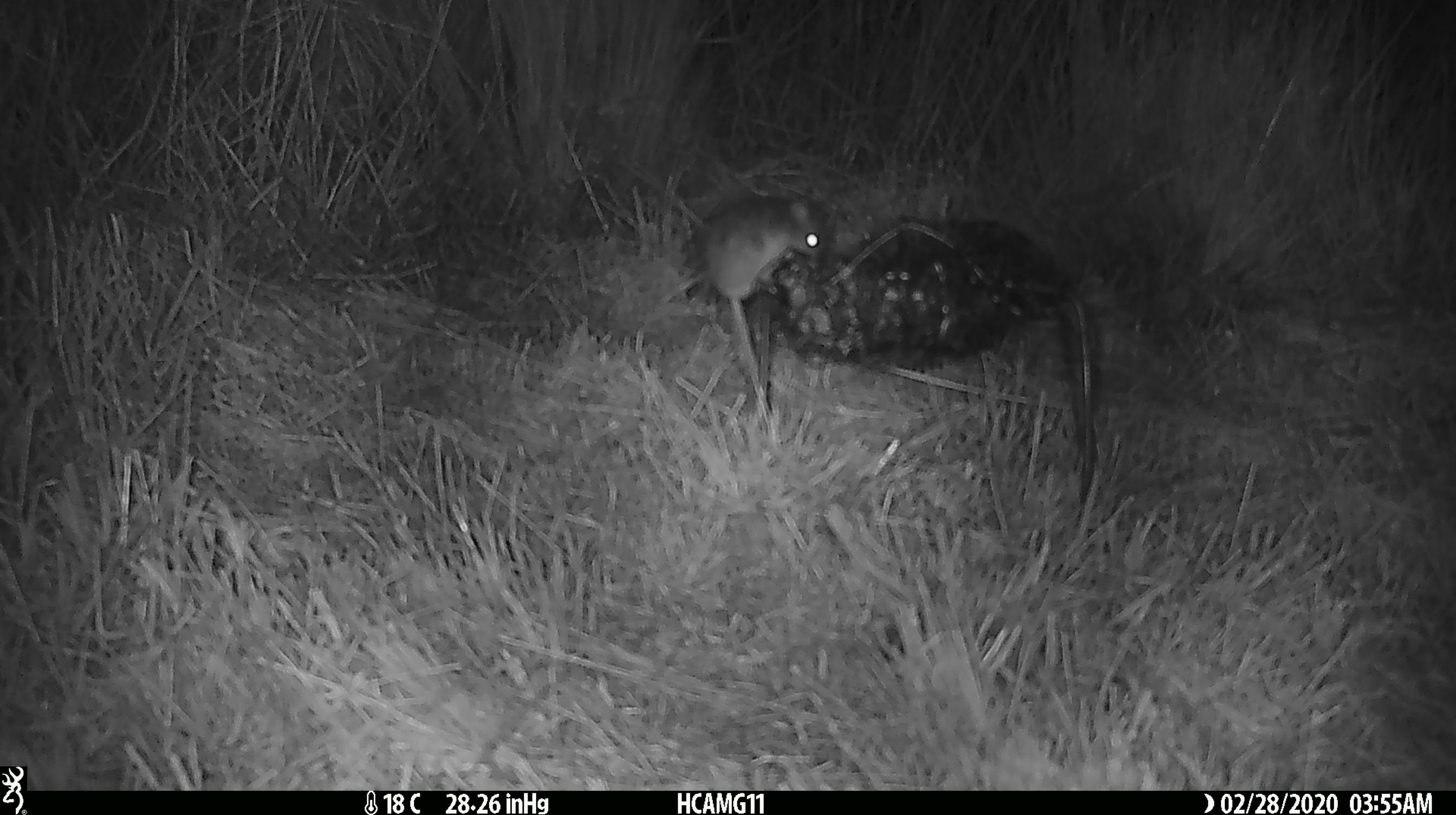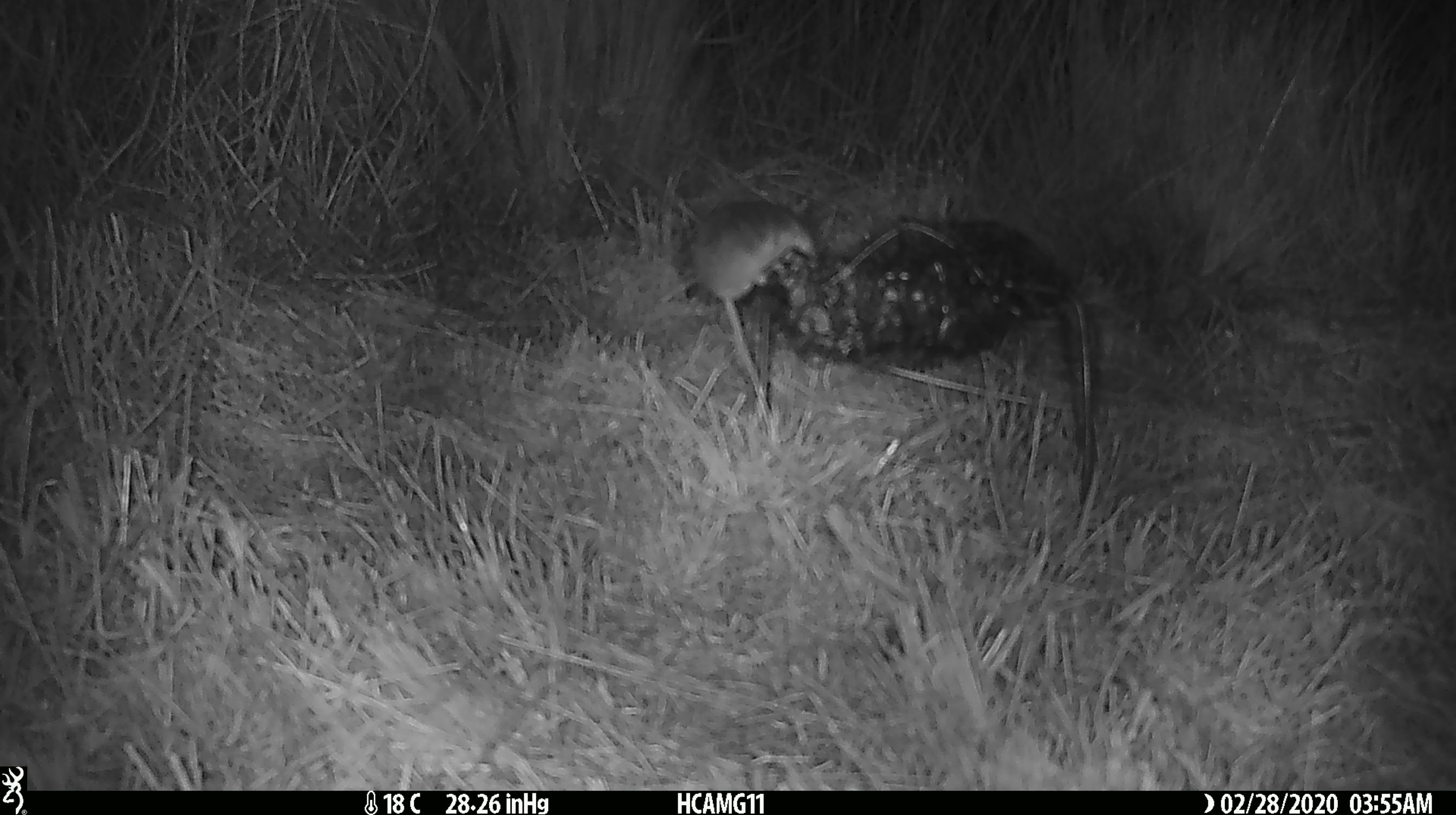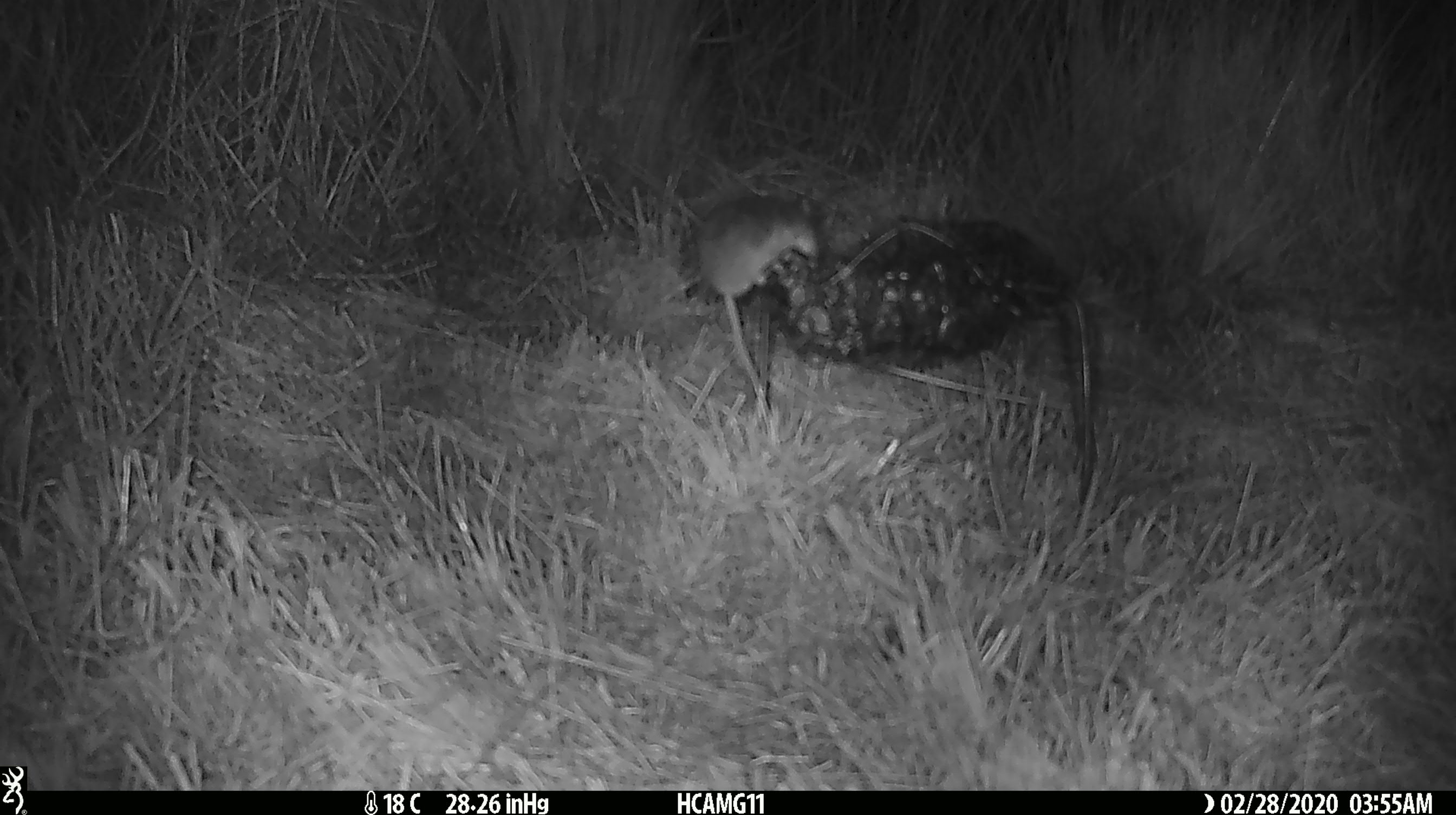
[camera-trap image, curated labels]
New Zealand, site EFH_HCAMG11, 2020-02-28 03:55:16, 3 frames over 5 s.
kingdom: Animalia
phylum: Chordata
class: Mammalia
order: Rodentia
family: Muridae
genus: Mus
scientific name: Mus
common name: mouse